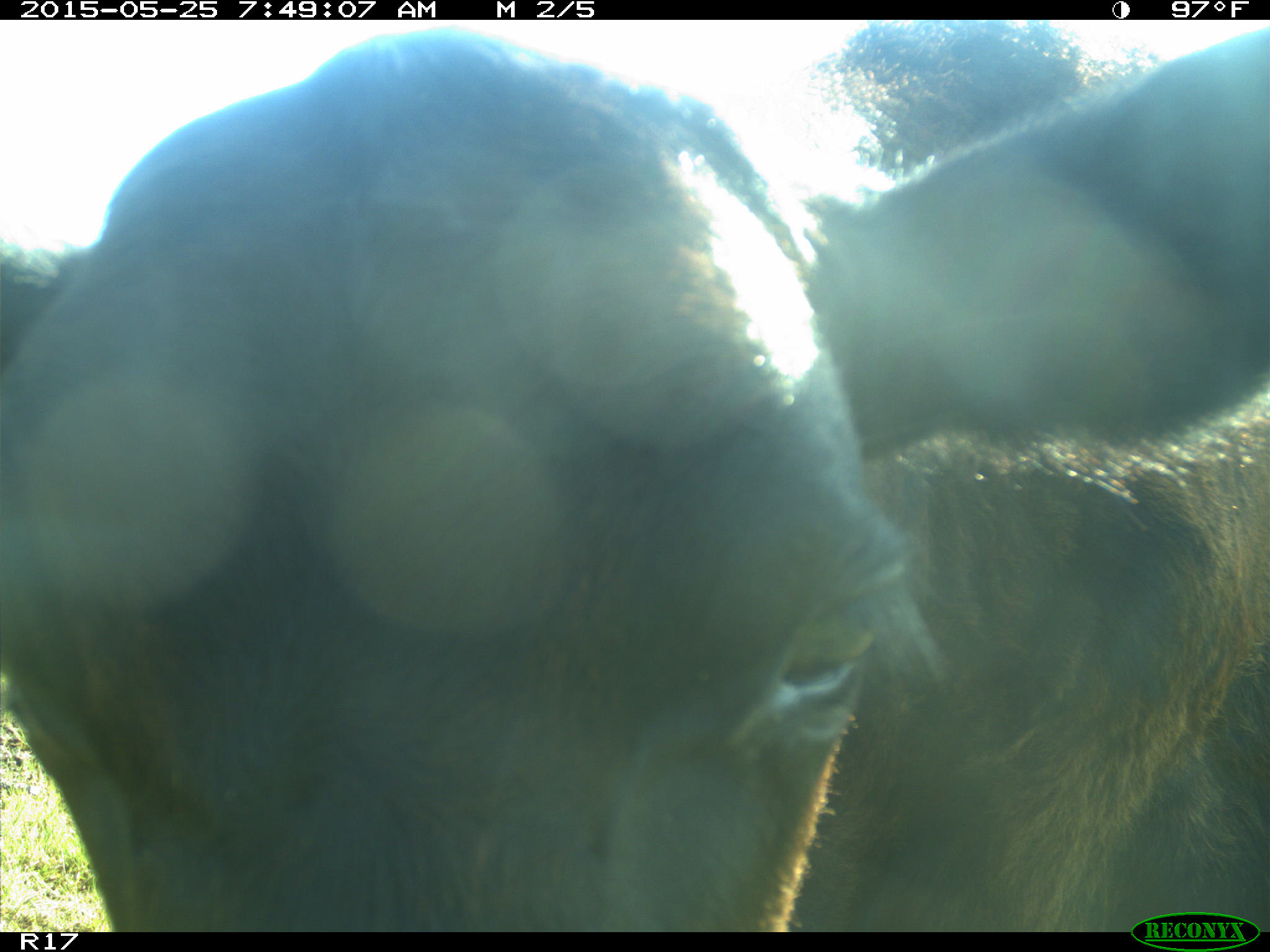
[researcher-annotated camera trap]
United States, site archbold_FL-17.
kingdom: Animalia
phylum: Chordata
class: Mammalia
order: Artiodactyla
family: Bovidae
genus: Bos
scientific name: Bos taurus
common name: domestic cow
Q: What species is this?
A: Bos taurus (domestic cow).